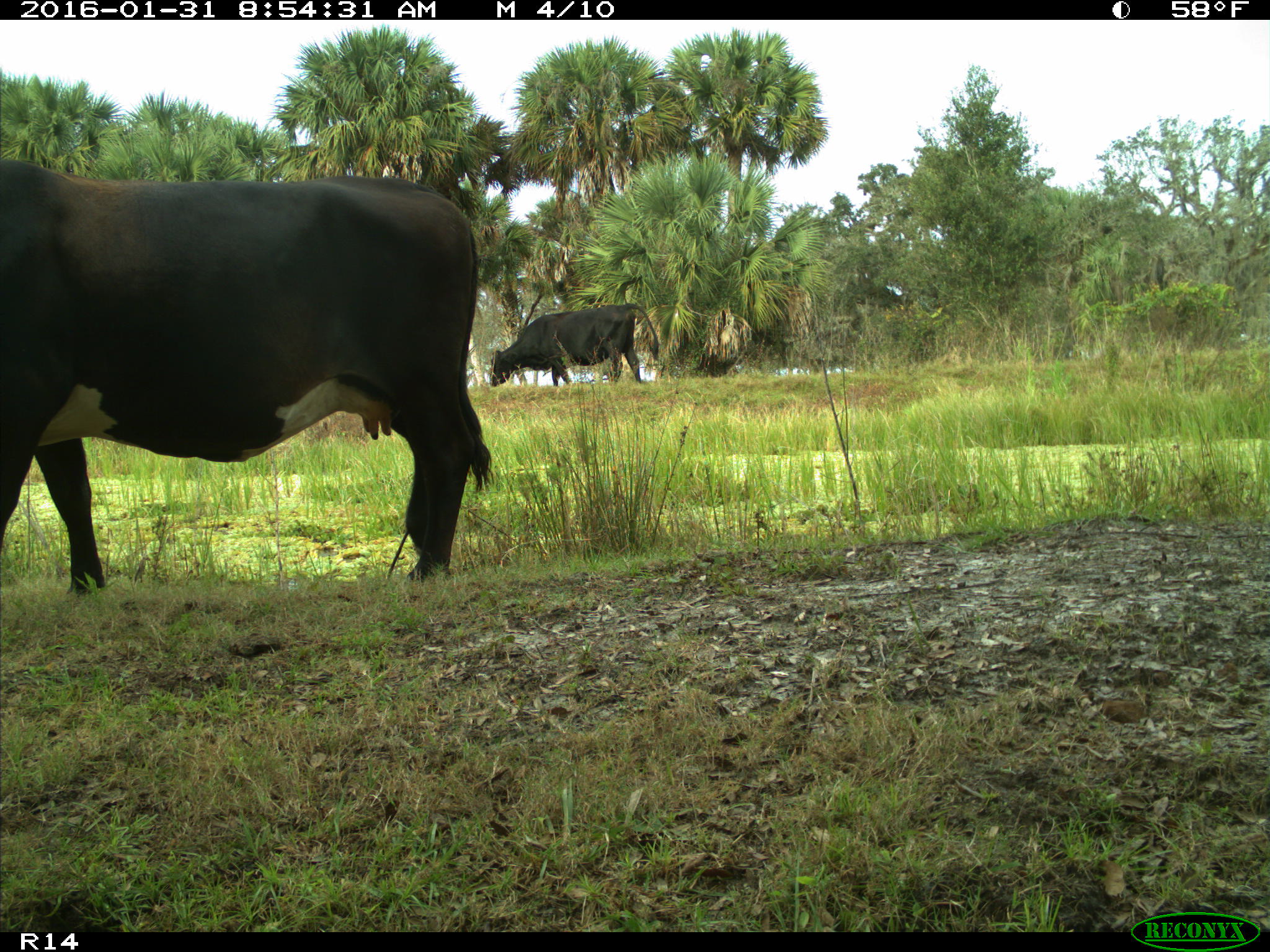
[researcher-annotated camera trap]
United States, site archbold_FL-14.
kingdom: Animalia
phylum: Chordata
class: Mammalia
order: Artiodactyla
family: Bovidae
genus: Bos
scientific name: Bos taurus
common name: domestic cow